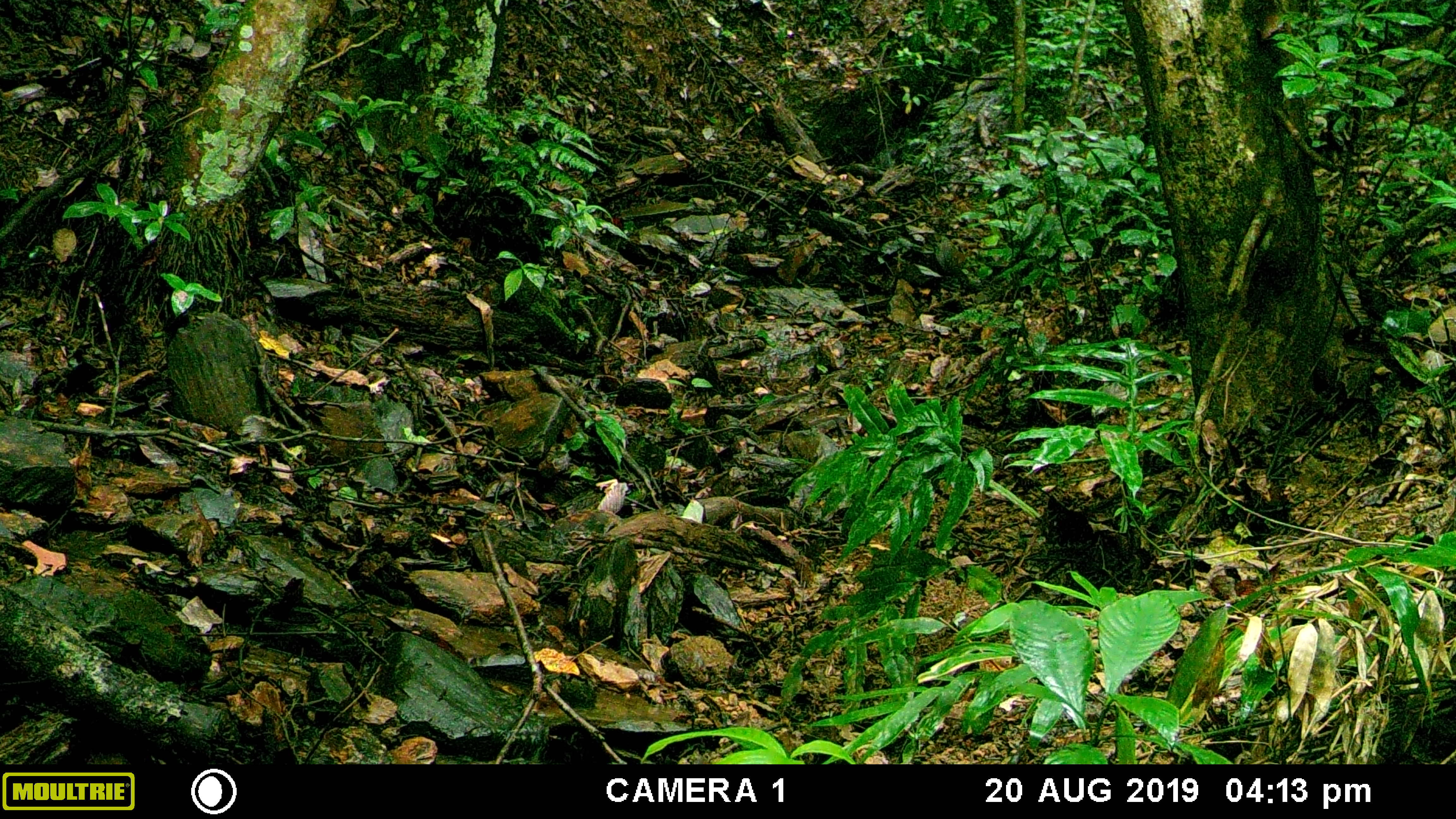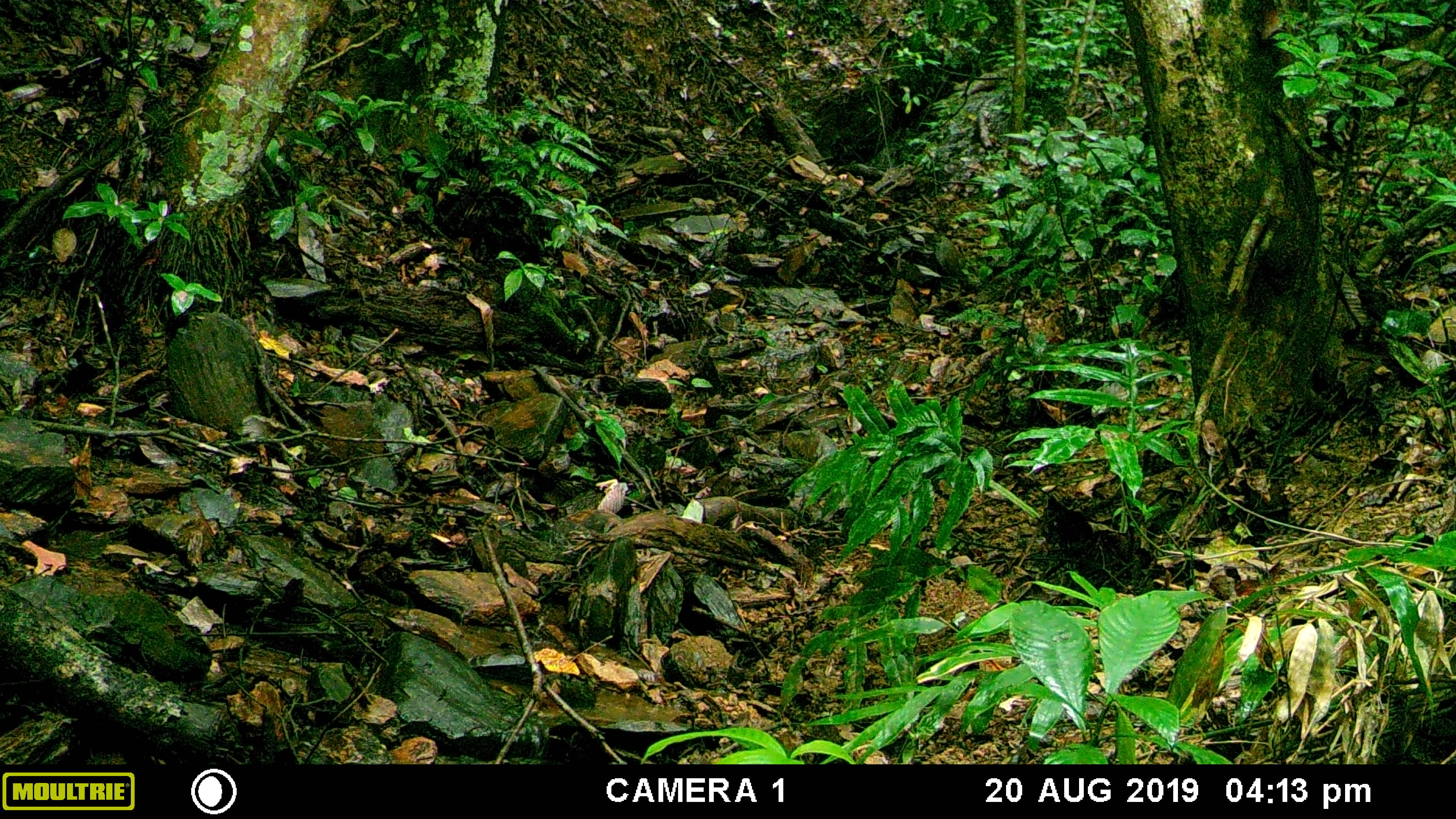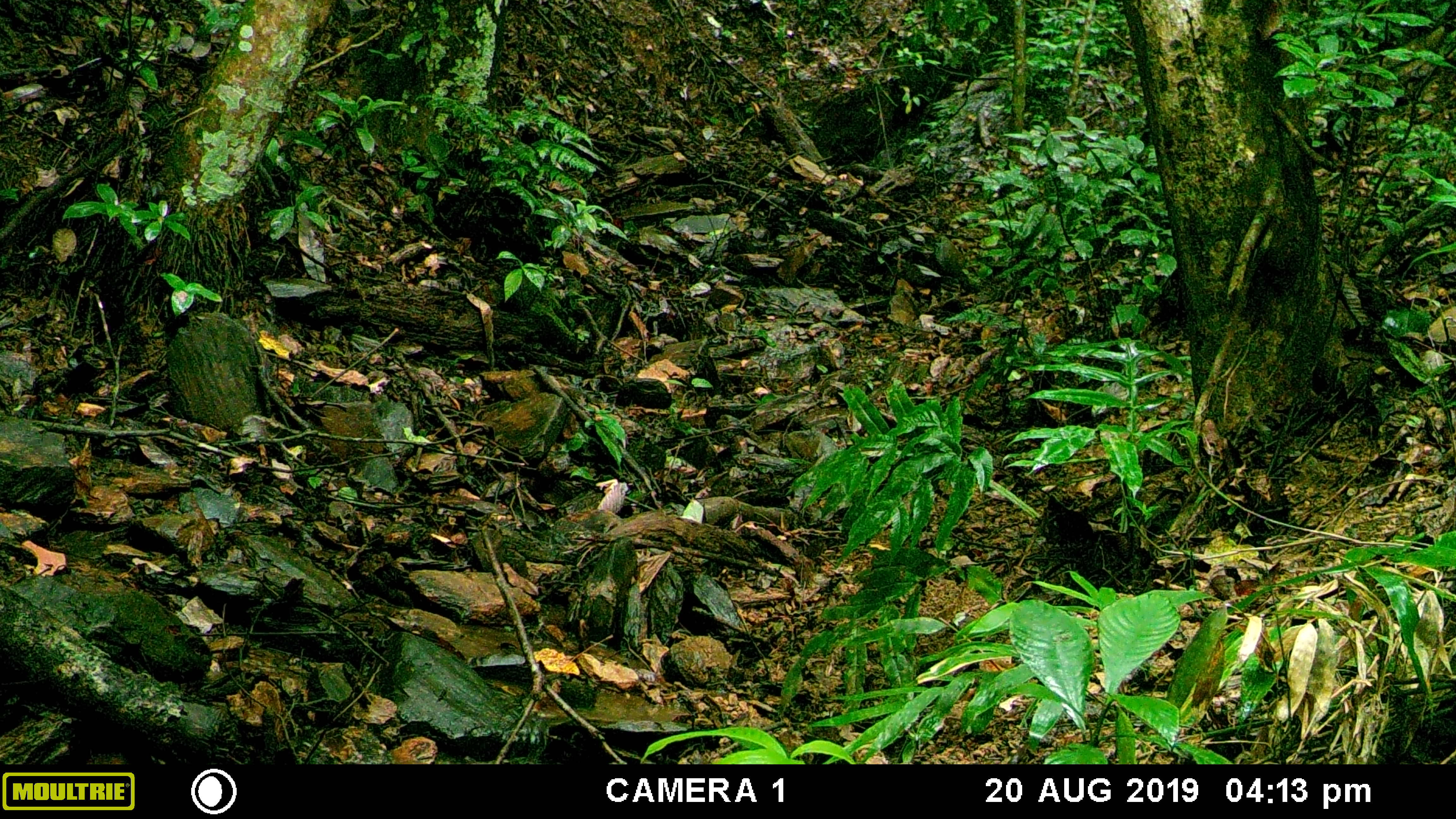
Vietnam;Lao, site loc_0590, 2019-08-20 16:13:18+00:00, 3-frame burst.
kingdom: Animalia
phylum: Chordata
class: Mammalia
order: Artiodactyla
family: Suidae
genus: Sus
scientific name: Sus scrofa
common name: eurasian wild pig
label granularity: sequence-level